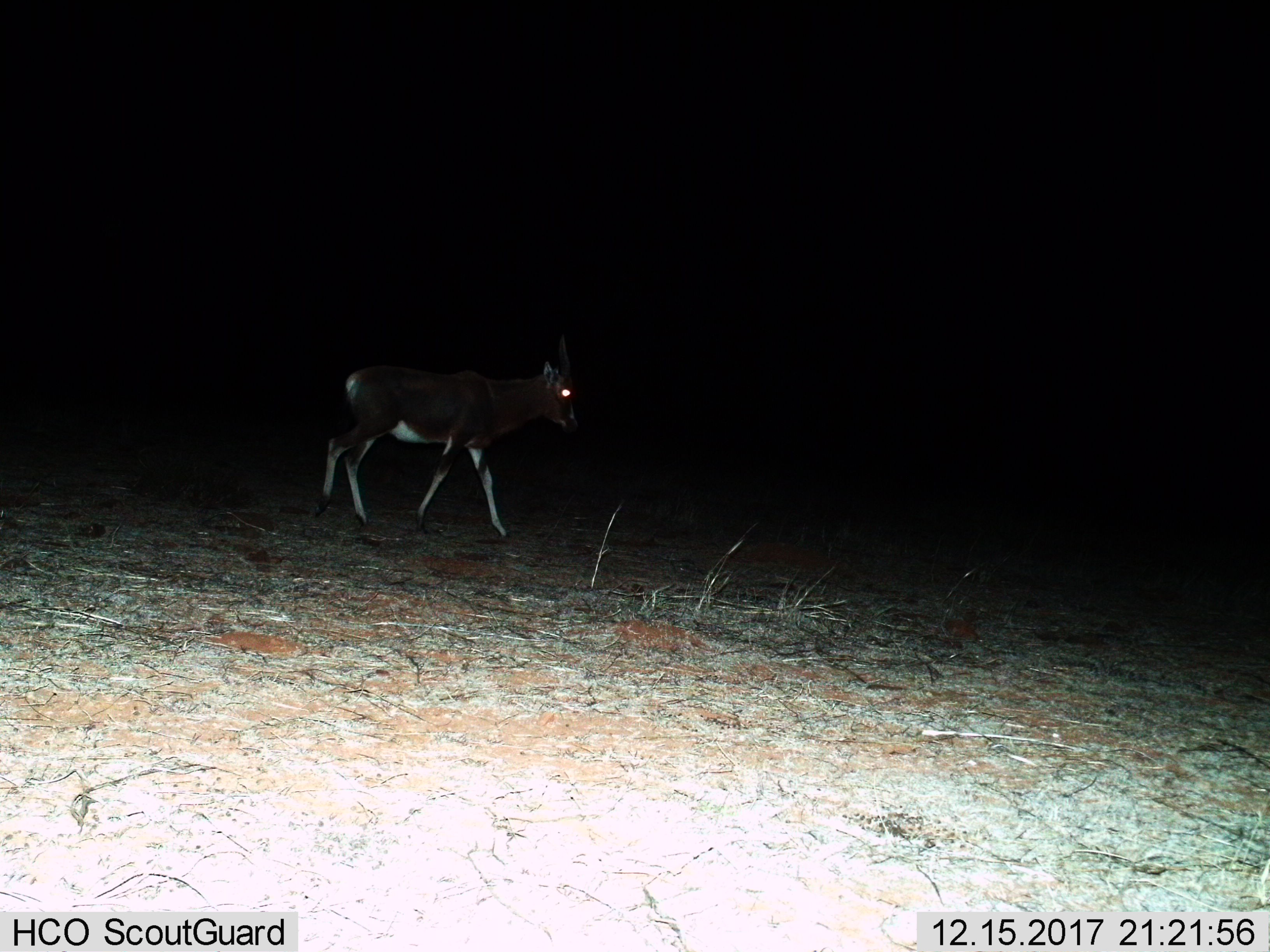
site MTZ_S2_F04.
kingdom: Animalia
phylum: Chordata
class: Mammalia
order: Artiodactyla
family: Bovidae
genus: Damaliscus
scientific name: Damaliscus pygargus phillipsi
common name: blesbok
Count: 1.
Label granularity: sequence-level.